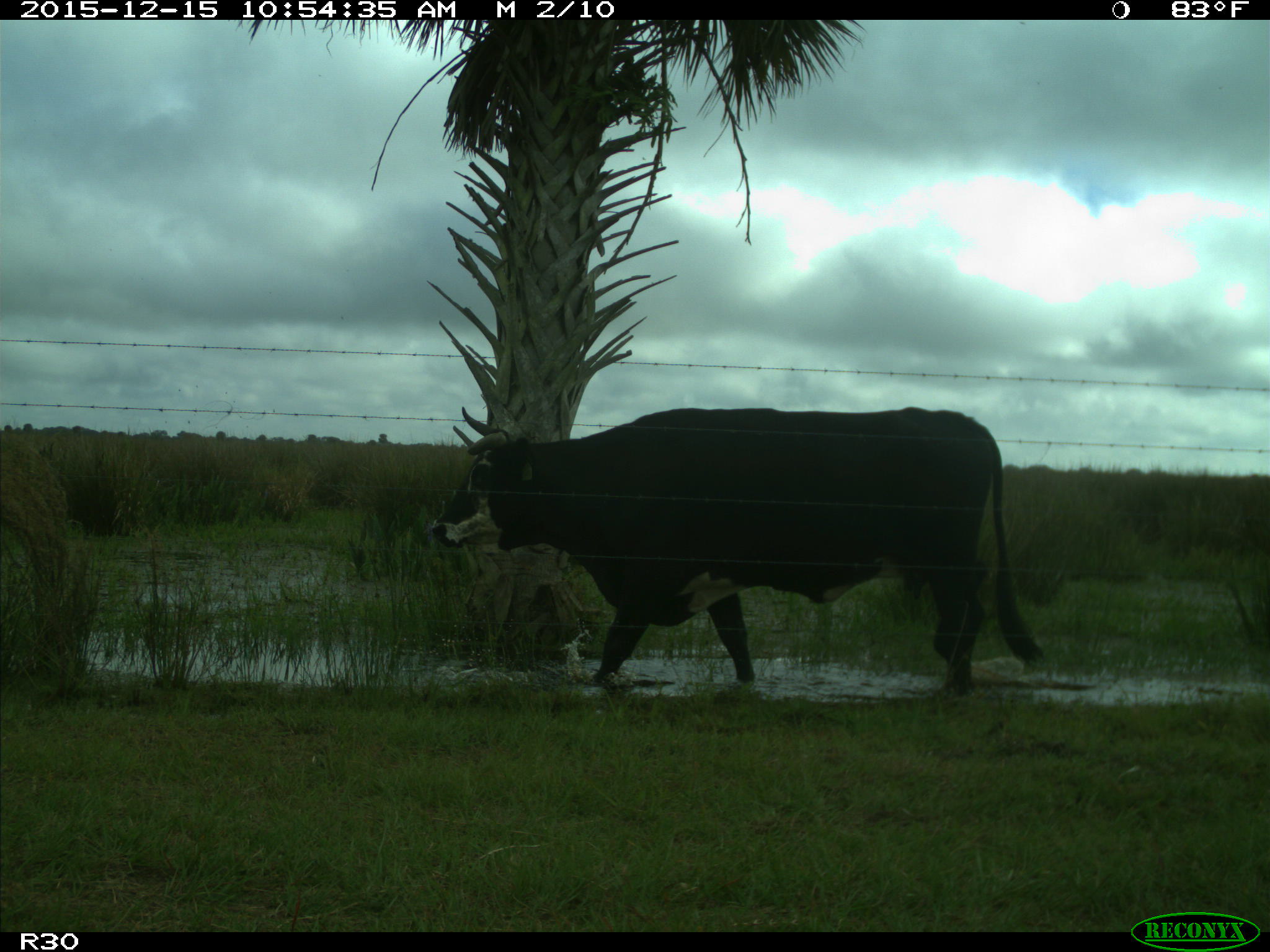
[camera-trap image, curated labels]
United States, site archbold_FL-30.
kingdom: Animalia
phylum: Chordata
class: Mammalia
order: Artiodactyla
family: Bovidae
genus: Bos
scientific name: Bos taurus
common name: domestic cow